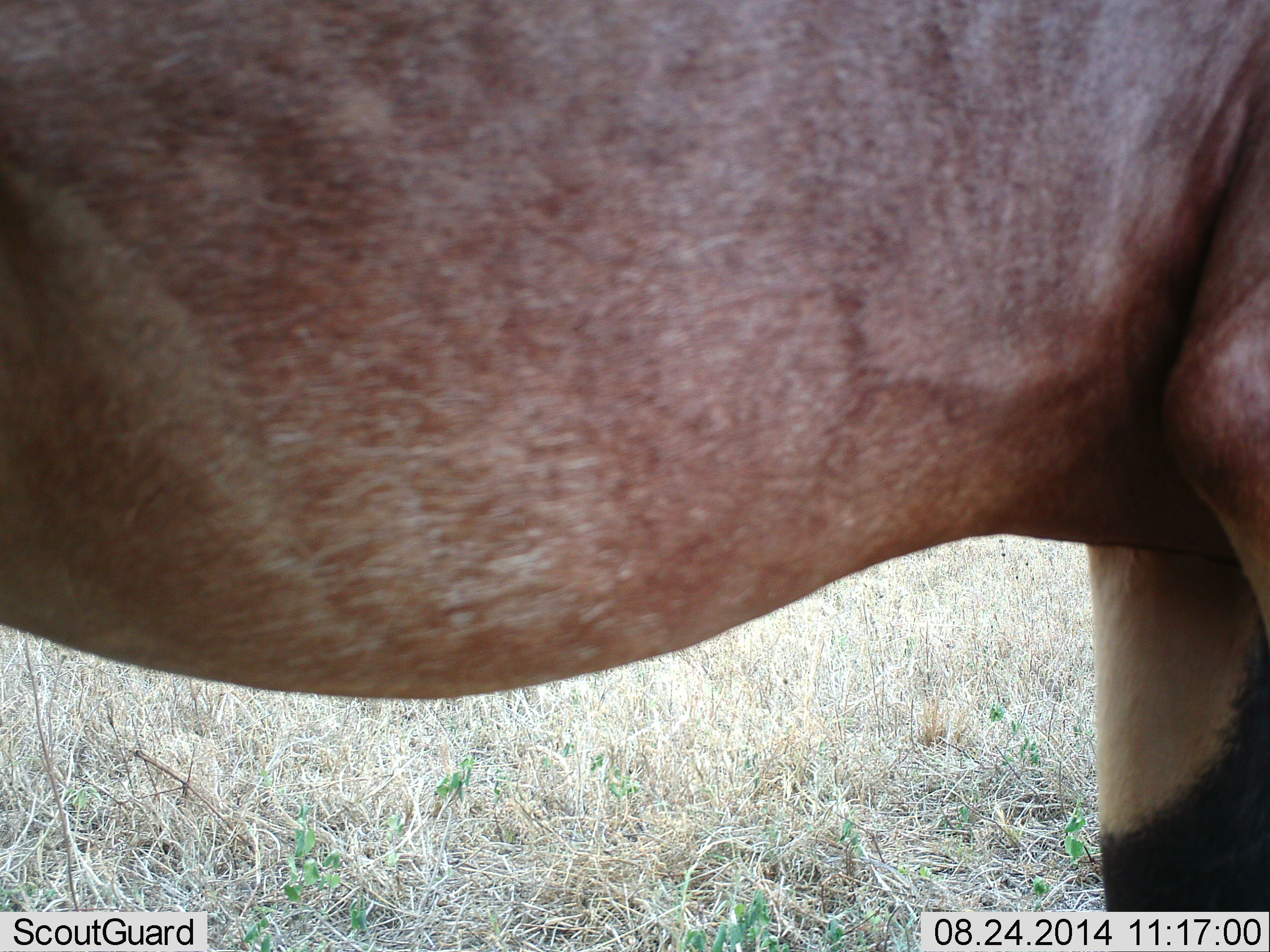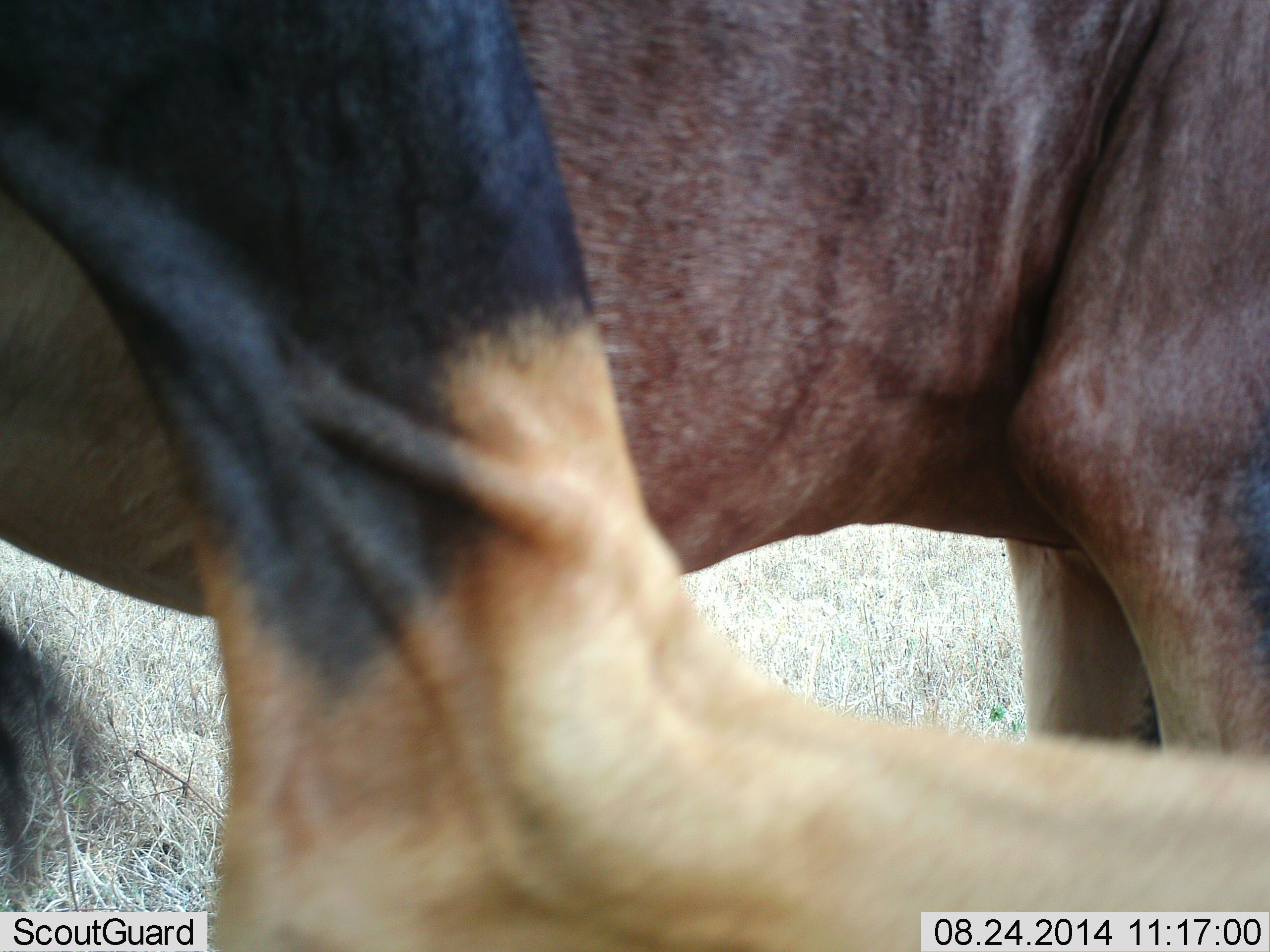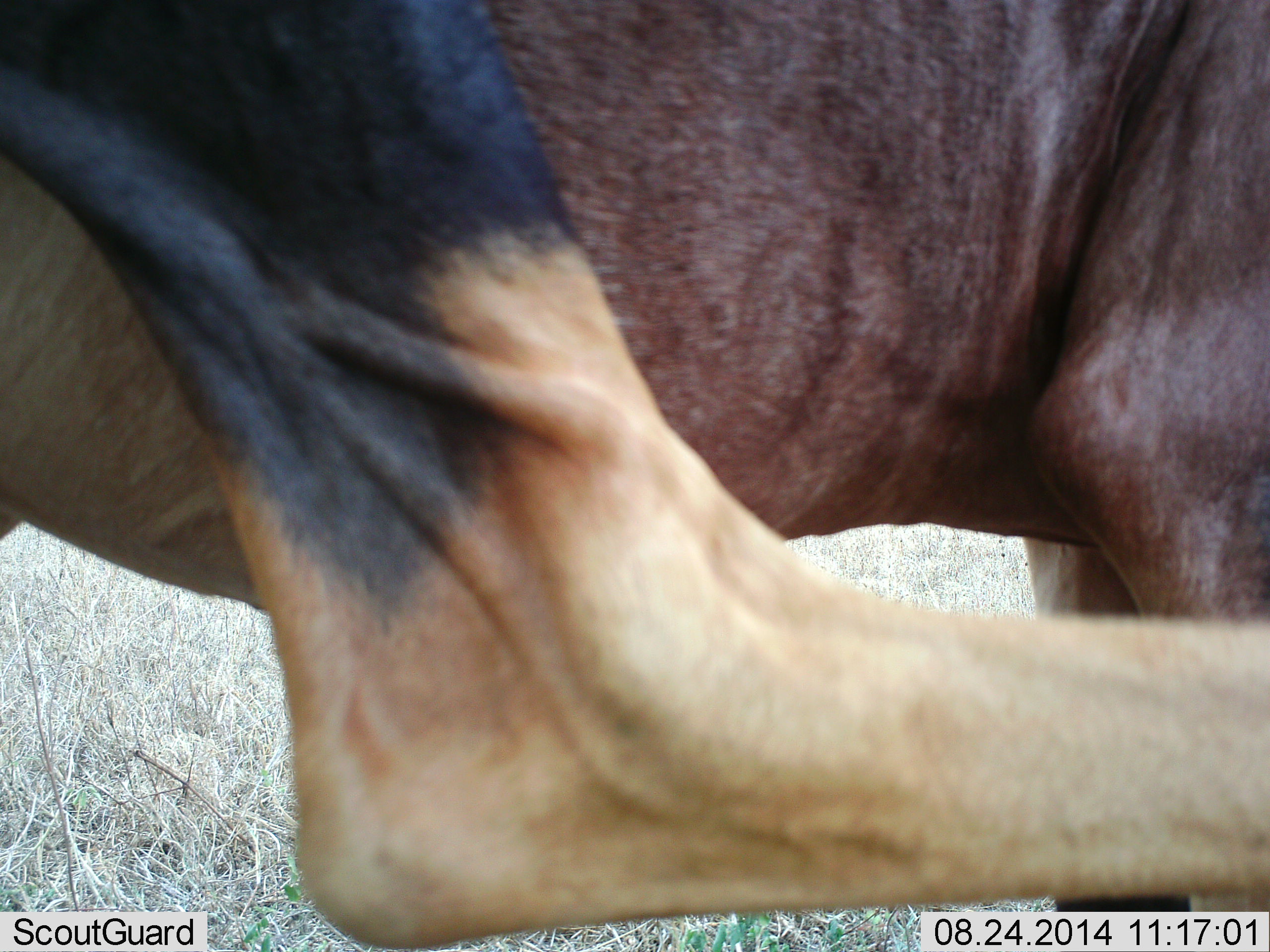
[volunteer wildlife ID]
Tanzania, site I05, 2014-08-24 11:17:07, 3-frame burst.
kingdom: Animalia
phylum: Chordata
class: Mammalia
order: Artiodactyla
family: Bovidae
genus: Damaliscus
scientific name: Damaliscus lunatus jimela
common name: topi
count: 1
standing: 90%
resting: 0%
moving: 10%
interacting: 10%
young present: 0%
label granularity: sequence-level